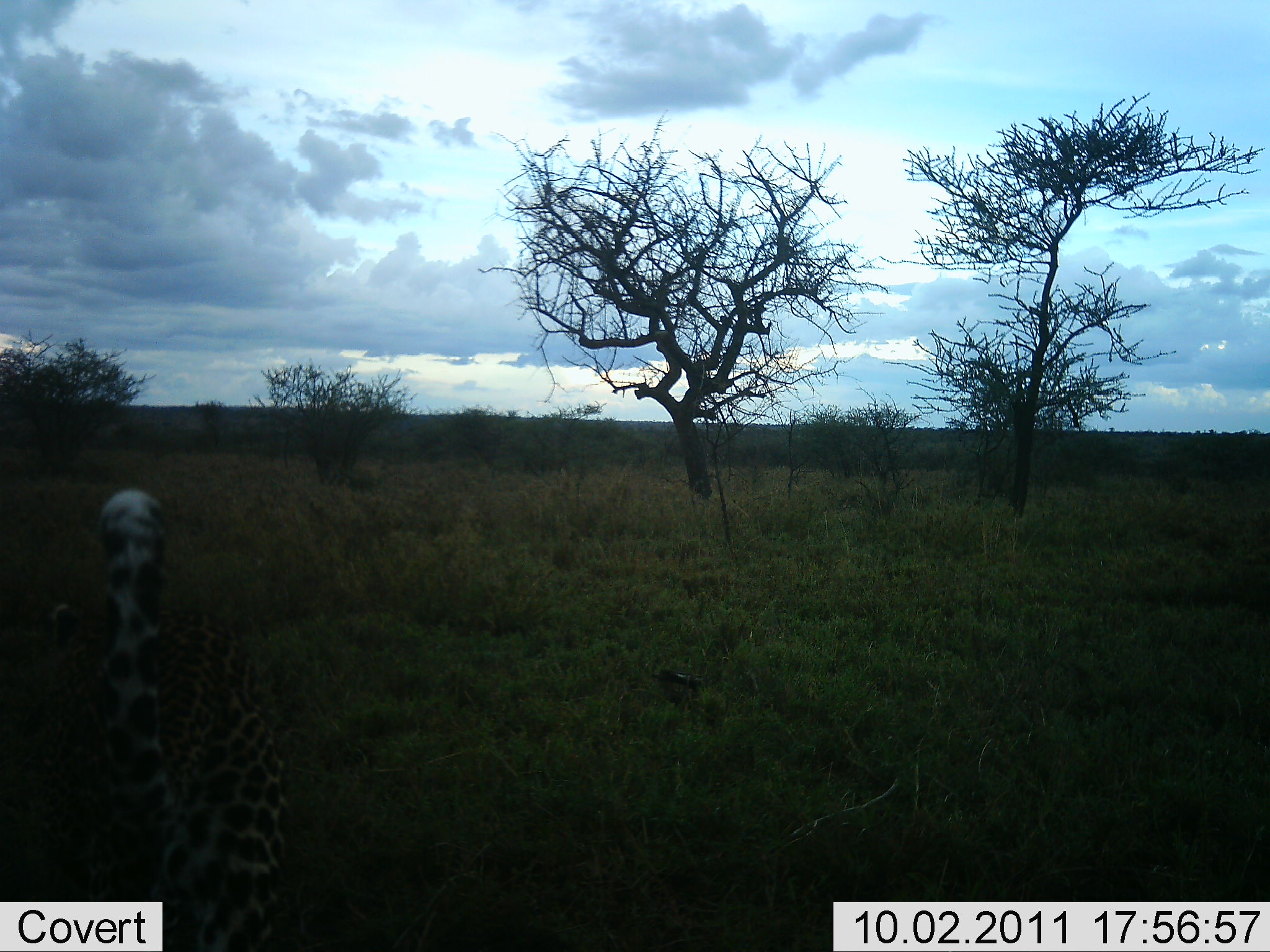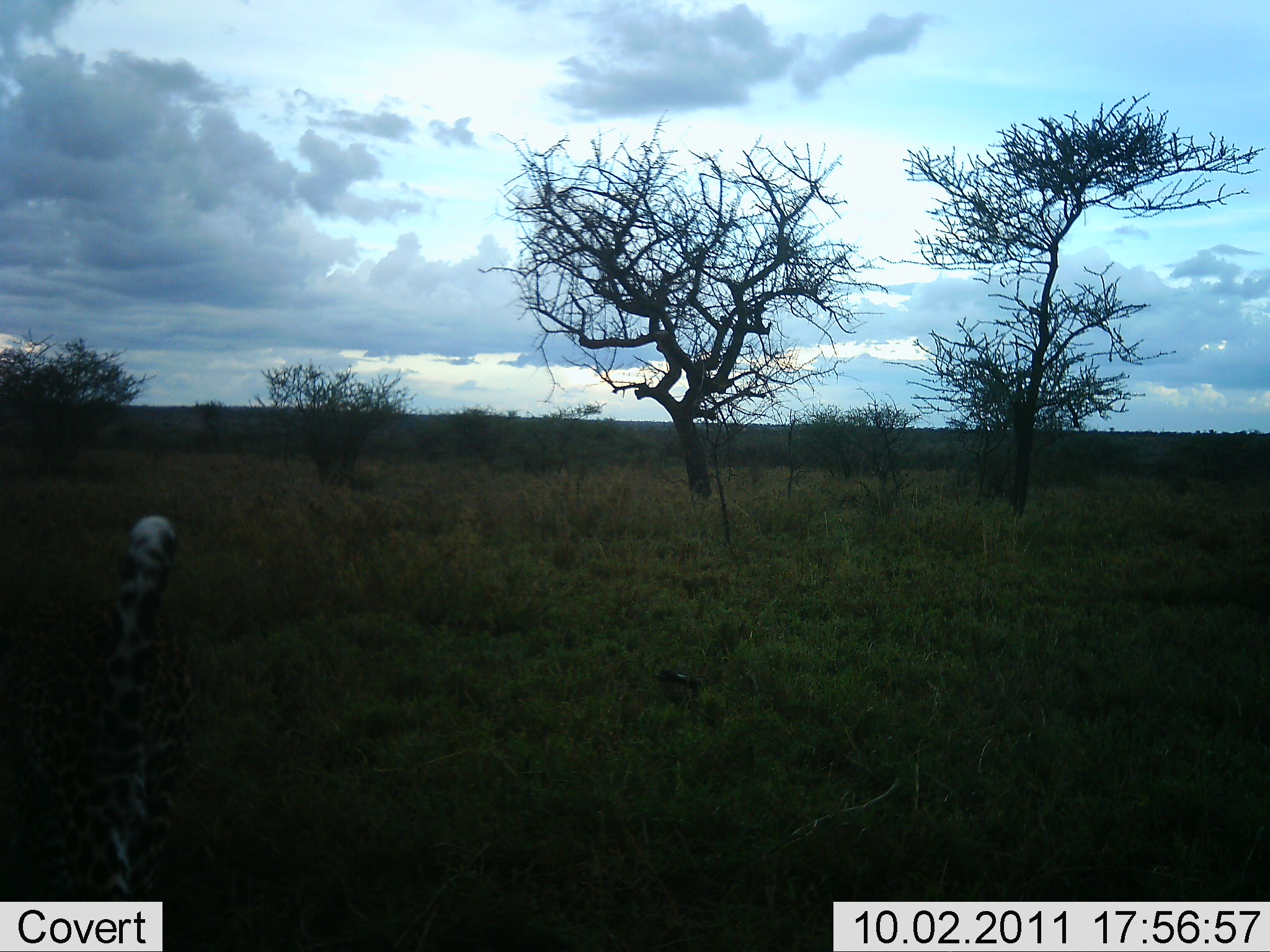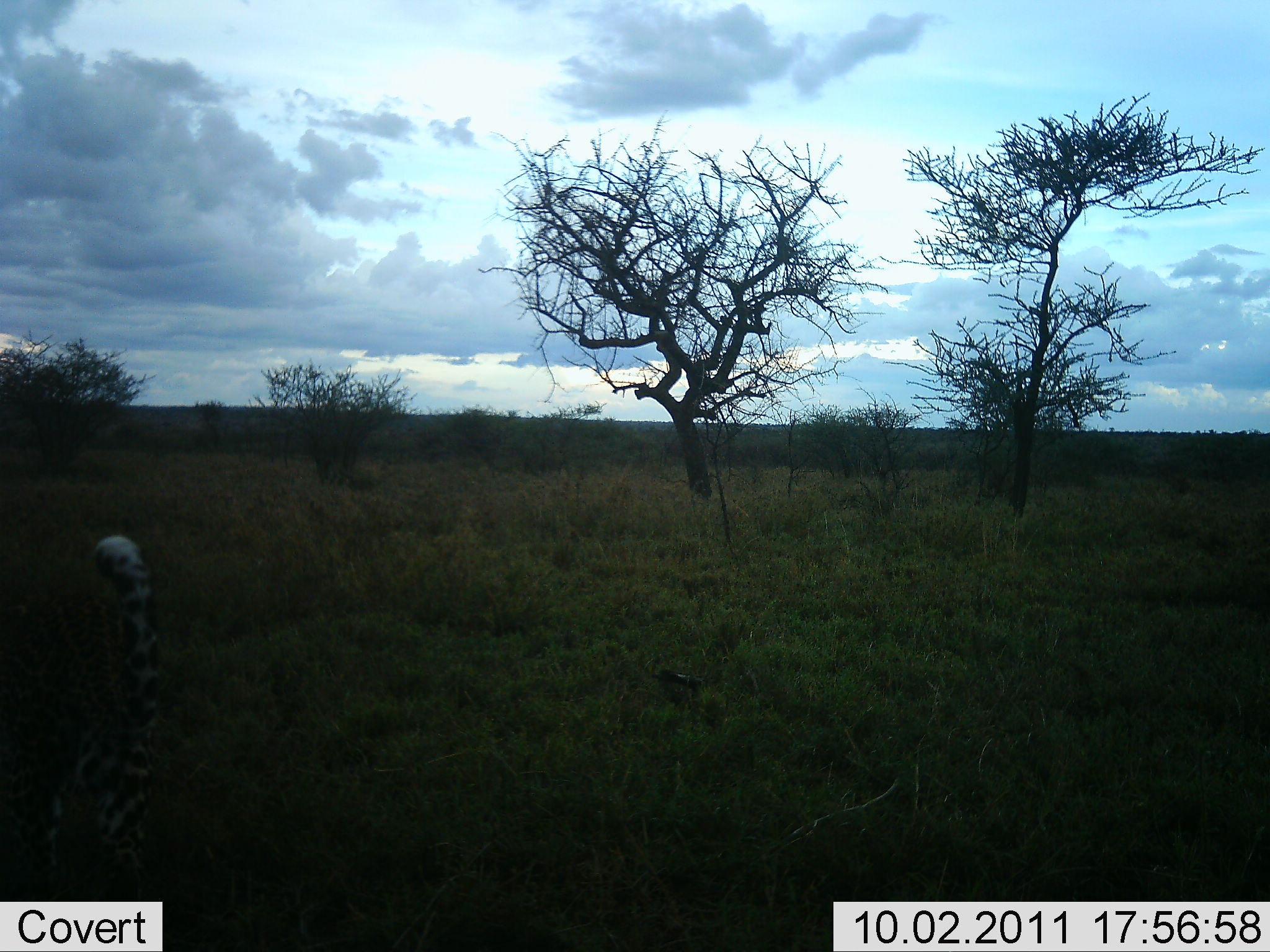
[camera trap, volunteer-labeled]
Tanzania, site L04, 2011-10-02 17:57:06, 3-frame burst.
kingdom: Animalia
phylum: Chordata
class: Mammalia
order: Carnivora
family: Felidae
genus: Panthera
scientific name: Panthera pardus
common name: leopard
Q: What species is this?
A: Leopard (Panthera pardus).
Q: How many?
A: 1.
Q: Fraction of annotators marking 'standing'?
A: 27%.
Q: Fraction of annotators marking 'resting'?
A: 0%.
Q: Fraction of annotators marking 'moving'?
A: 73%.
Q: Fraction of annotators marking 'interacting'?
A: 9%.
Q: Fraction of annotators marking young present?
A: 0%.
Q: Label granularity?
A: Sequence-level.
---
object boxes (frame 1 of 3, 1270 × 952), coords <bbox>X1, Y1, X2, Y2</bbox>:
animal: <bbox>24, 490, 300, 952</bbox>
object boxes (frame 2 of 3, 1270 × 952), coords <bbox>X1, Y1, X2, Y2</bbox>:
animal: <bbox>11, 514, 208, 952</bbox>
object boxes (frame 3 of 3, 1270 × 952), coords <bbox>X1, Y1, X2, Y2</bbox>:
animal: <bbox>8, 534, 163, 952</bbox>